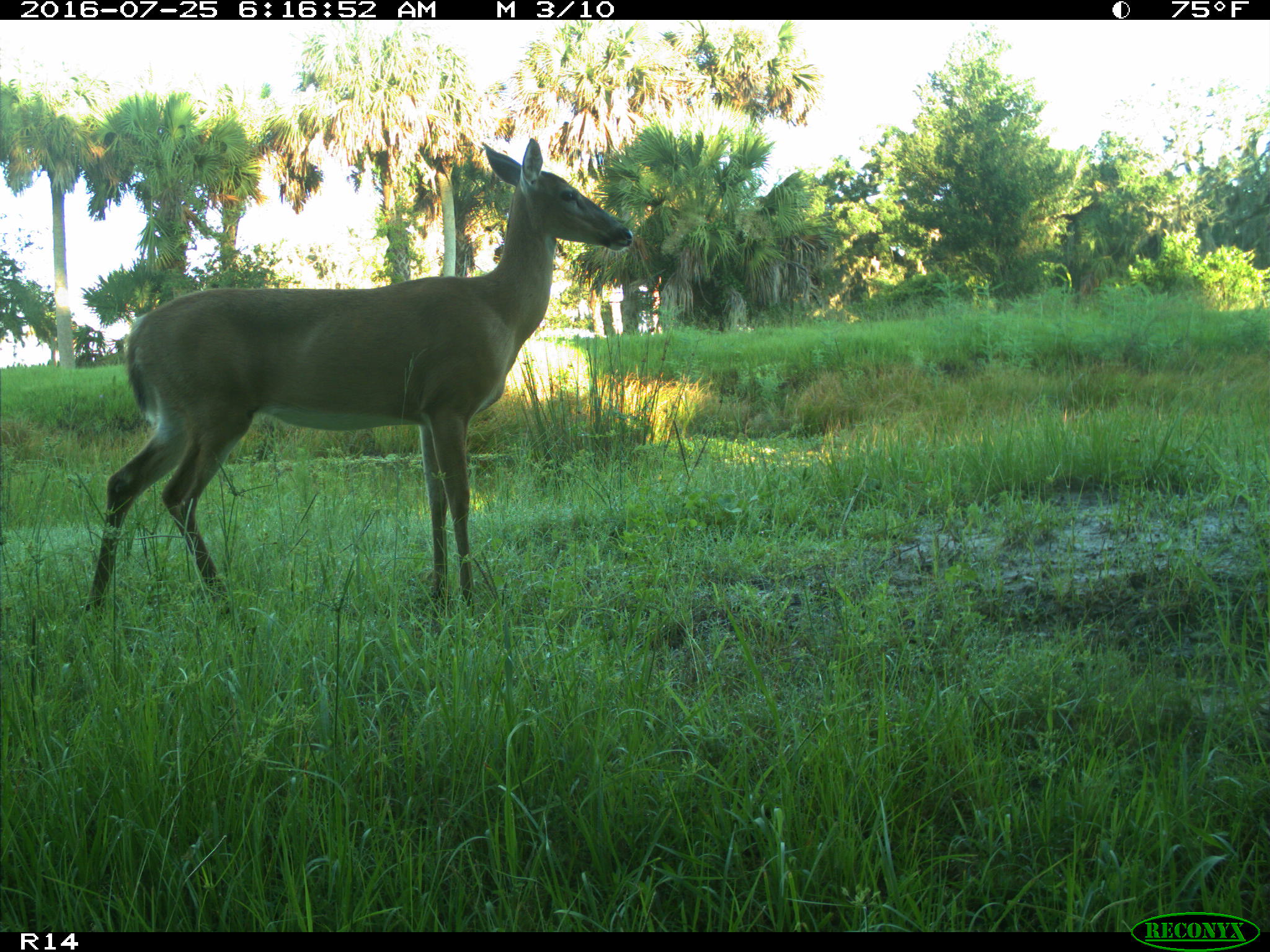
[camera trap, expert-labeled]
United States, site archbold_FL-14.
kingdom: Animalia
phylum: Chordata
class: Mammalia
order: Artiodactyla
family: Cervidae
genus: Odocoileus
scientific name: Odocoileus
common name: deer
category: unidentified deer